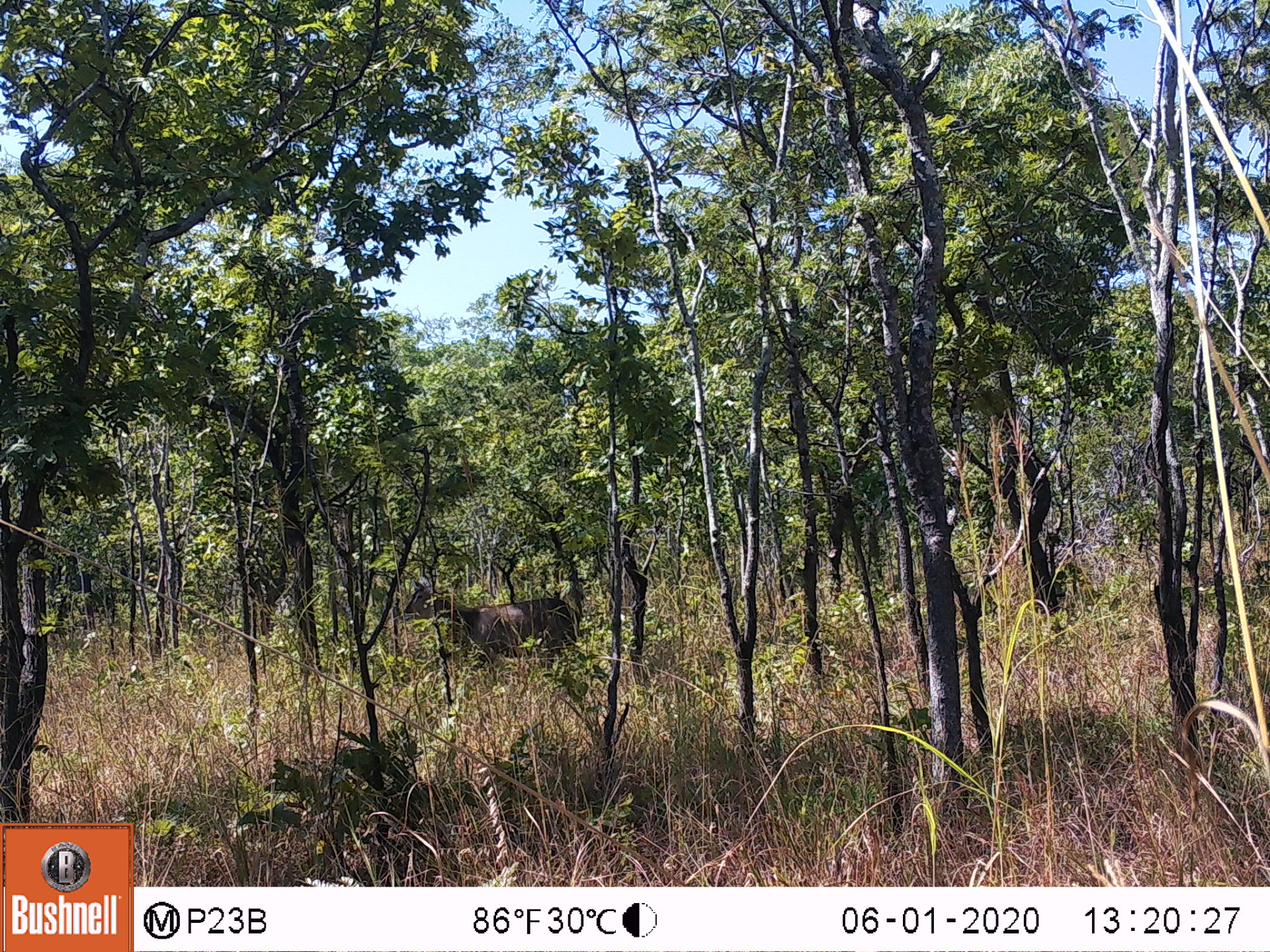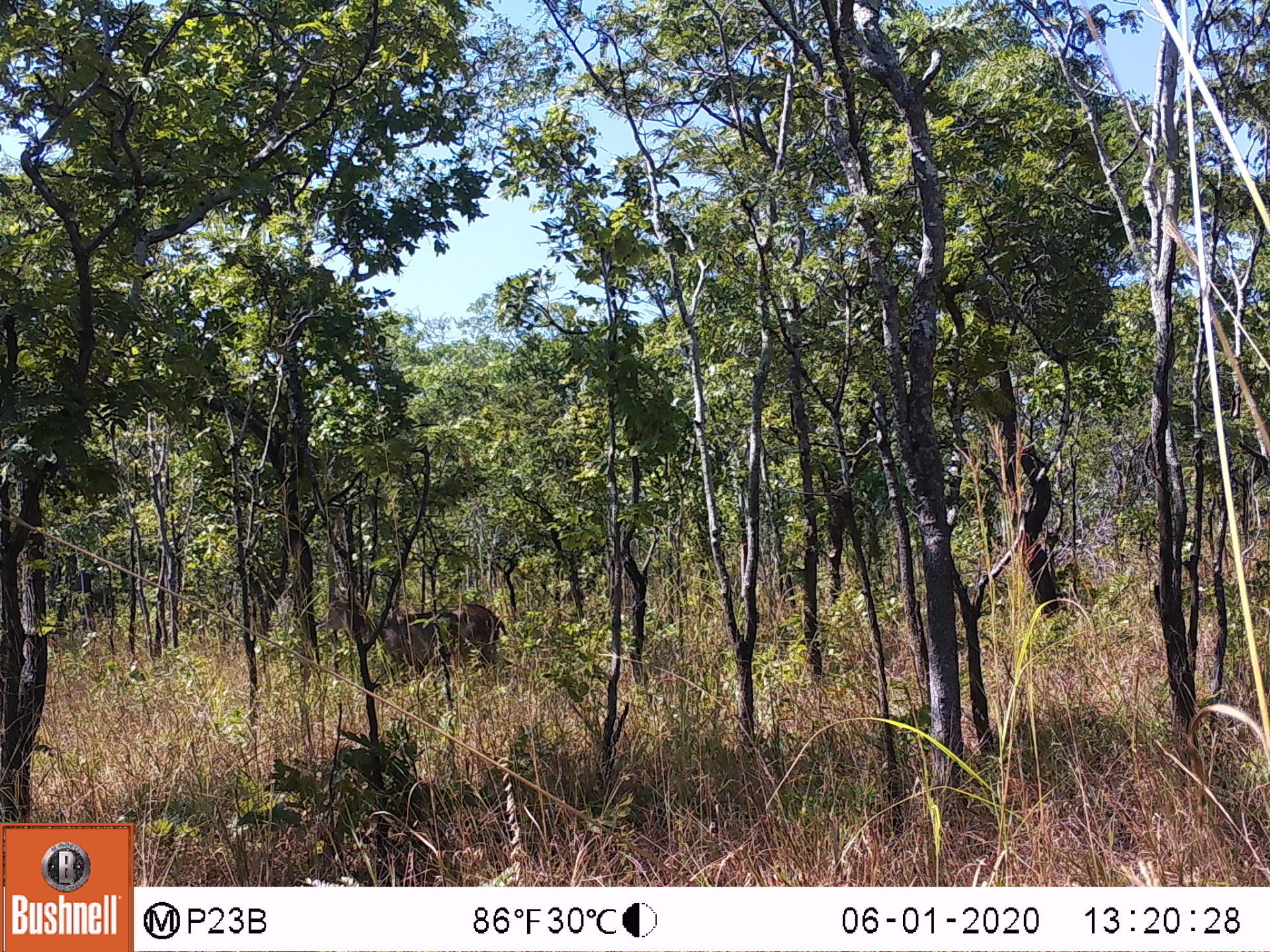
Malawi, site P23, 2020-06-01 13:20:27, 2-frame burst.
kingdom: Animalia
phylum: Chordata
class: Mammalia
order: Artiodactyla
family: Bovidae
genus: Kobus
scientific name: Kobus ellipsiprymnus ellipsiprymnus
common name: common waterbuck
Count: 1.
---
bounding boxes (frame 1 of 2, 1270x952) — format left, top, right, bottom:
common waterbuck: 398, 570, 582, 661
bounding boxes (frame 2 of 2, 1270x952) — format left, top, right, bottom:
common waterbuck: 339, 599, 502, 675